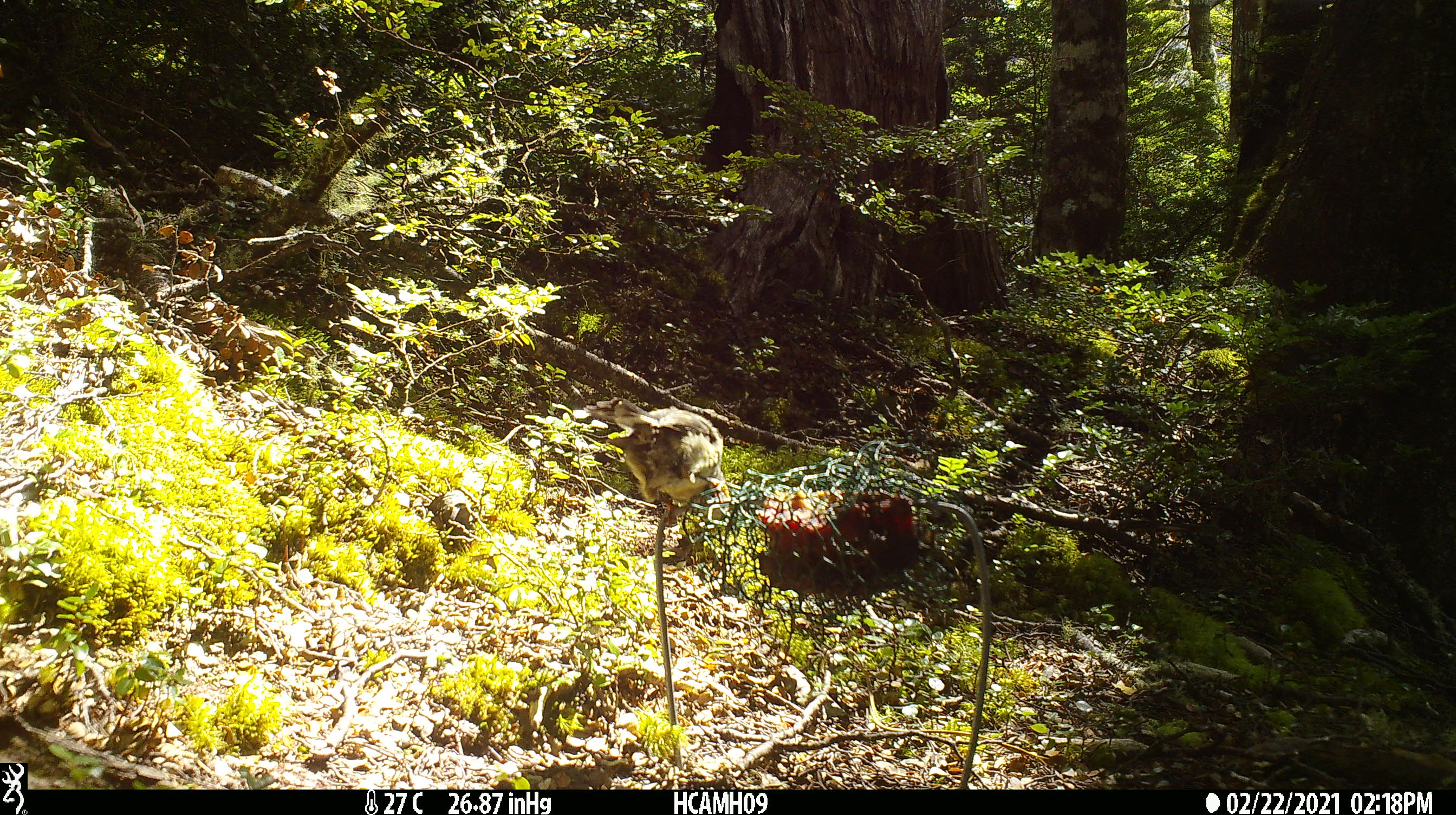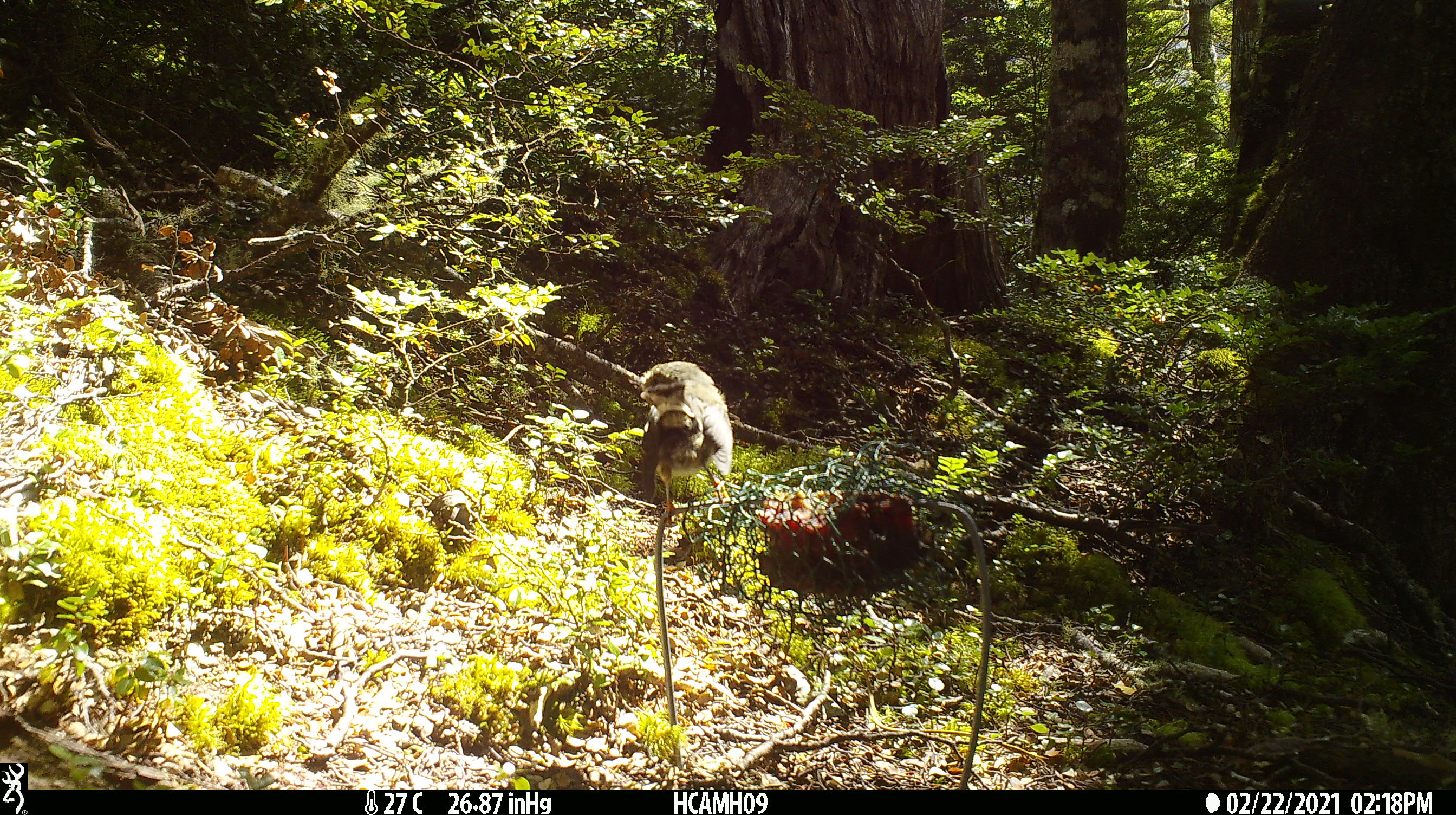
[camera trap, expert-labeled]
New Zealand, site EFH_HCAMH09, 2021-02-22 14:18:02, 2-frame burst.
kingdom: Animalia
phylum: Chordata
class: Aves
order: Passeriformes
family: Petroicidae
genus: Petroica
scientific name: Petroica macrocephala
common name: tomtit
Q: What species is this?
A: Tomtit (Petroica macrocephala).